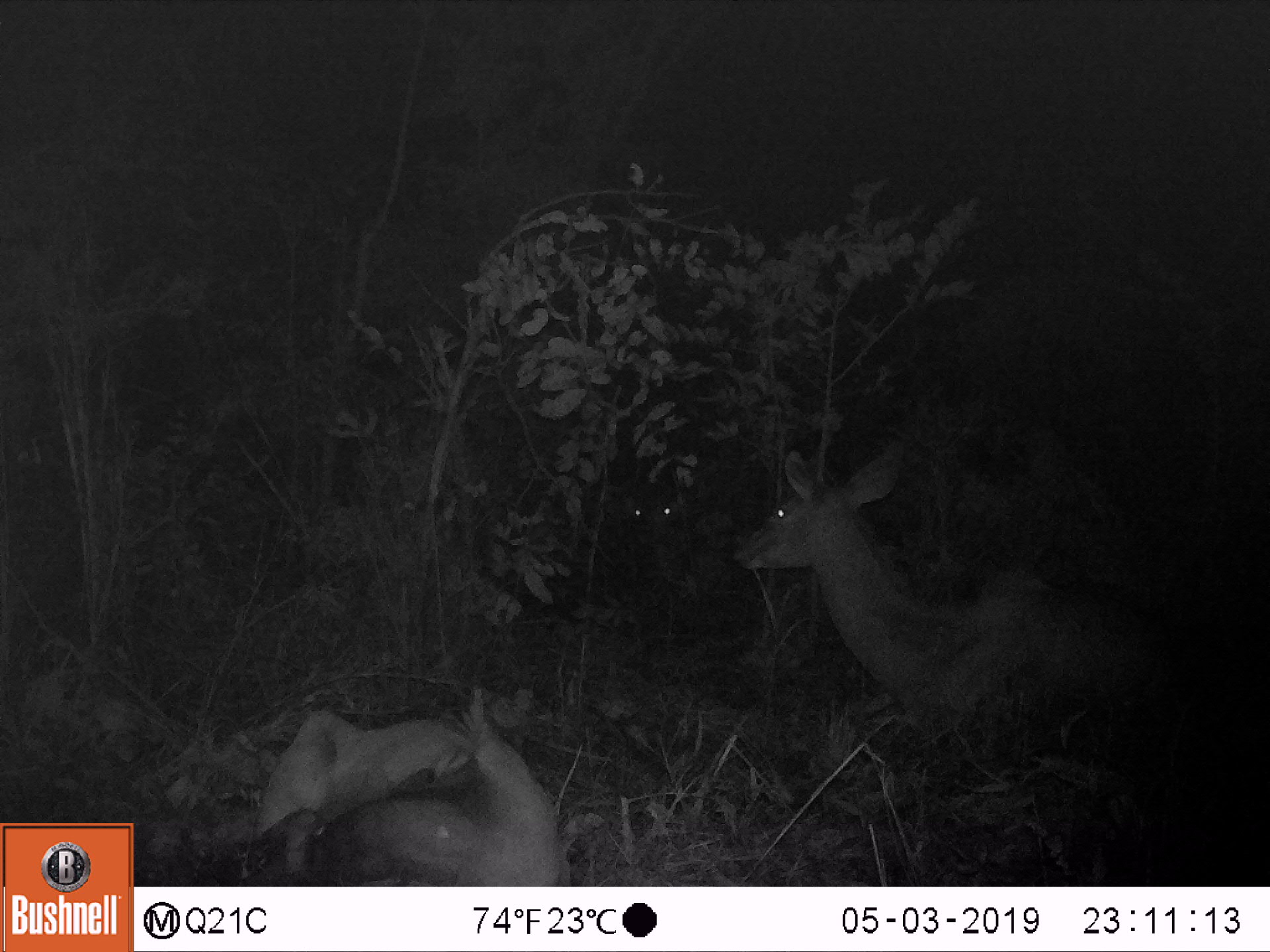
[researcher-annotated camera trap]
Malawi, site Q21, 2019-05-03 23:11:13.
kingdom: Animalia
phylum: Chordata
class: Mammalia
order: Artiodactyla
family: Bovidae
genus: Tragelaphus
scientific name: Tragelaphus strepsiceros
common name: greater kudu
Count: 3.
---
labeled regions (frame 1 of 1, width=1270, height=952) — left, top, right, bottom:
greater kudu: 723, 443, 1187, 735; 217, 691, 582, 886; 578, 470, 703, 588